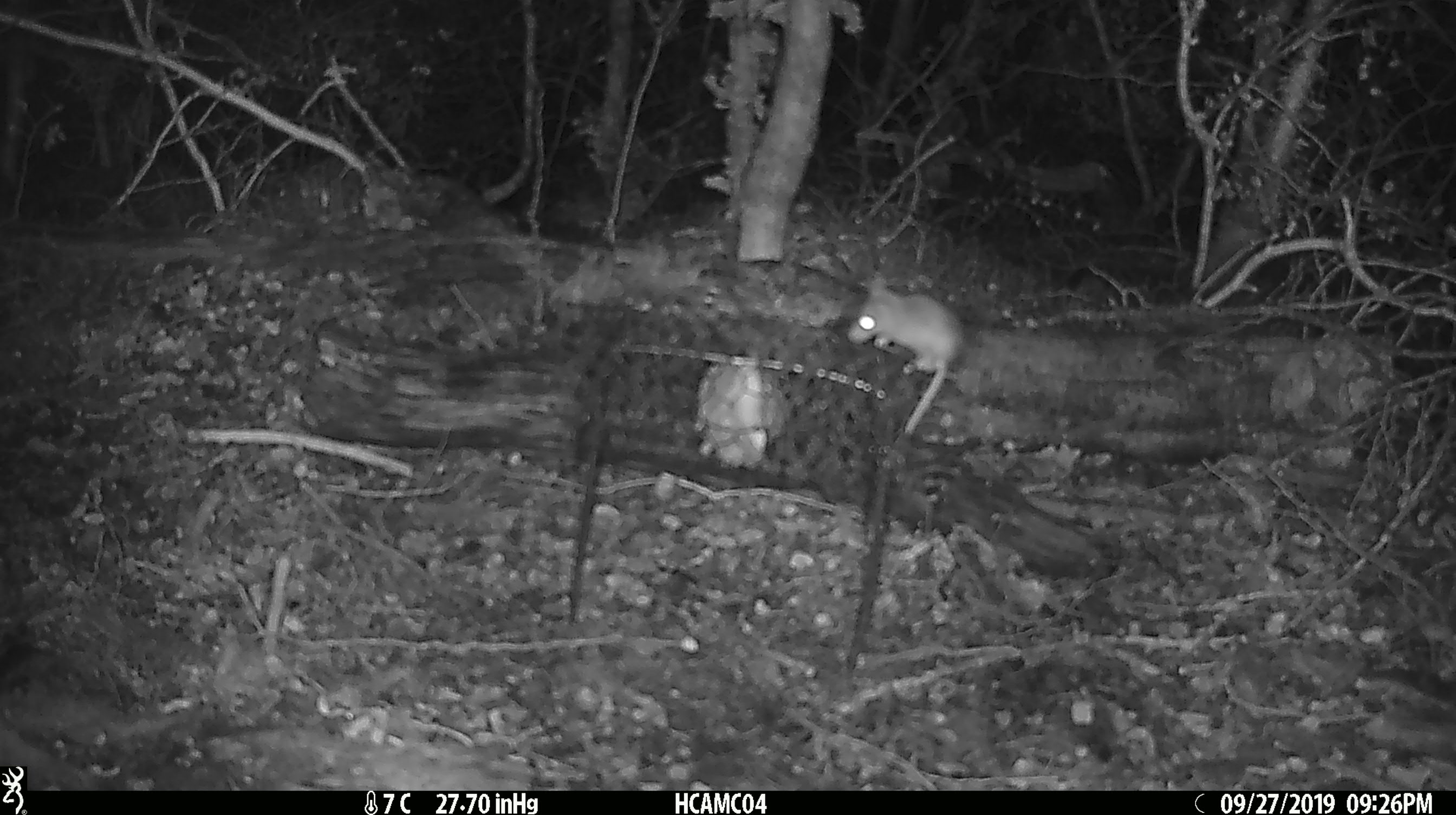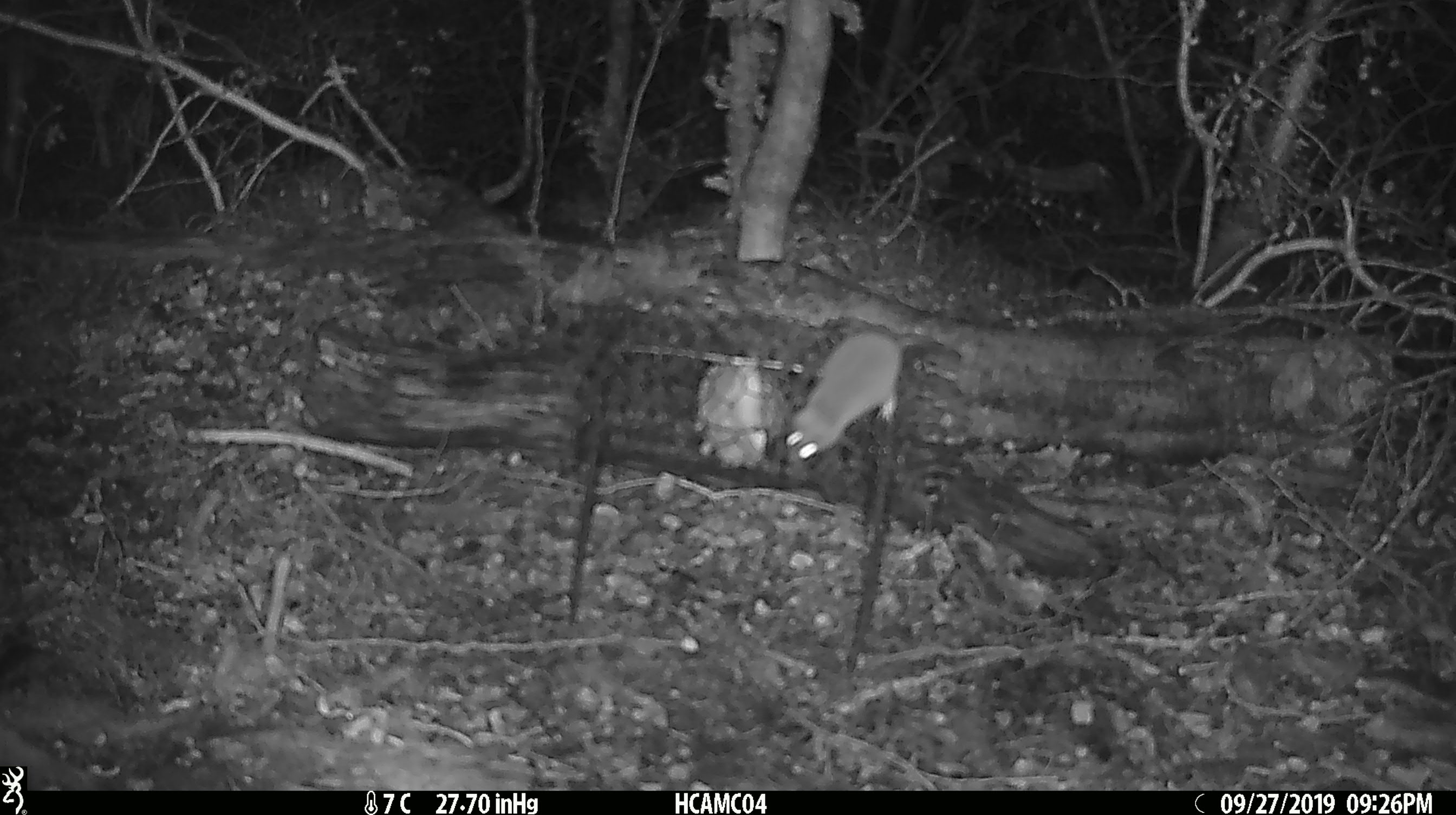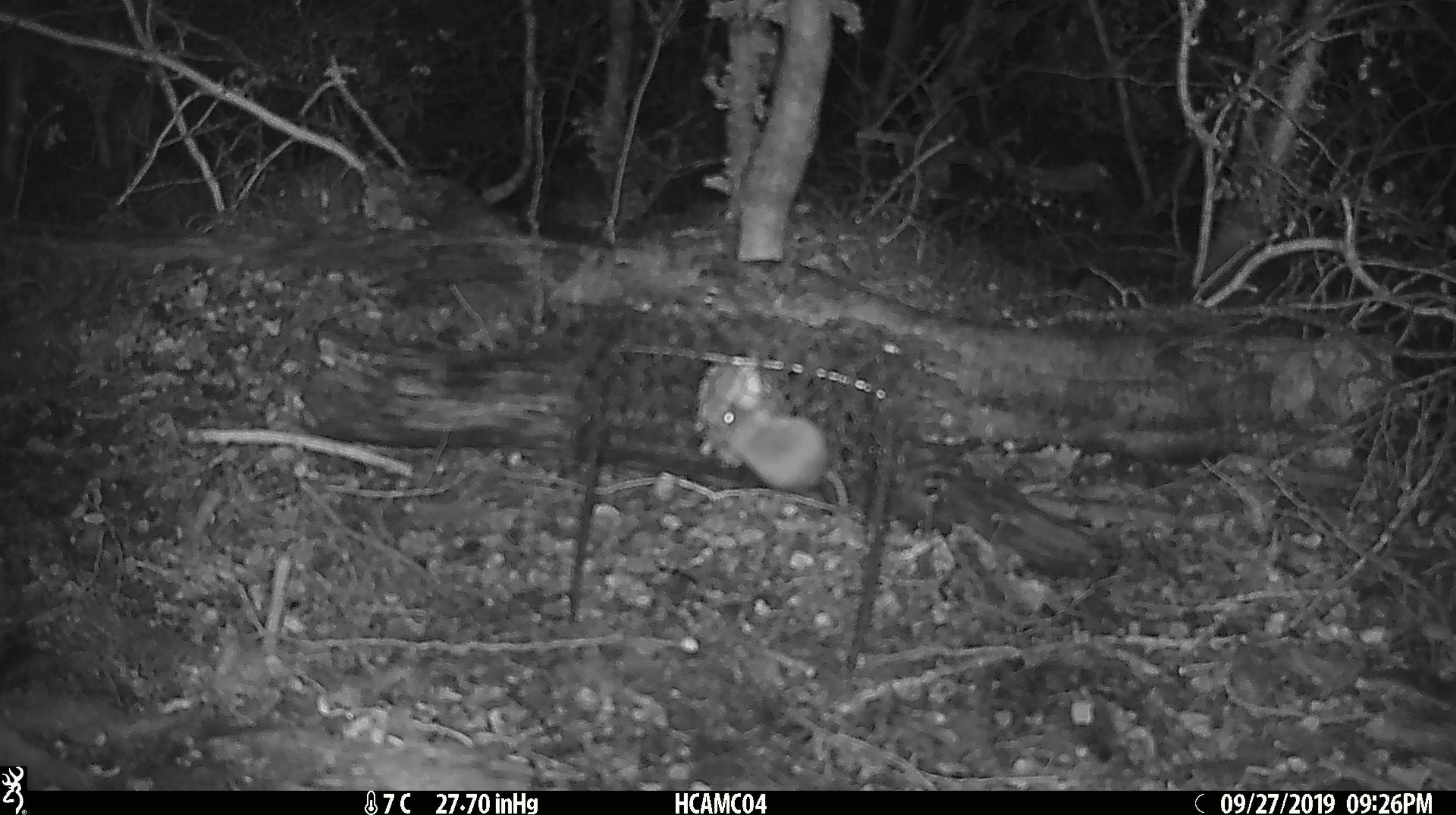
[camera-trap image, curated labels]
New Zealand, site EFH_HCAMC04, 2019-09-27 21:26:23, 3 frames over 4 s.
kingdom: Animalia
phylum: Chordata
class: Mammalia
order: Rodentia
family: Muridae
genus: Mus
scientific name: Mus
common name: mouse